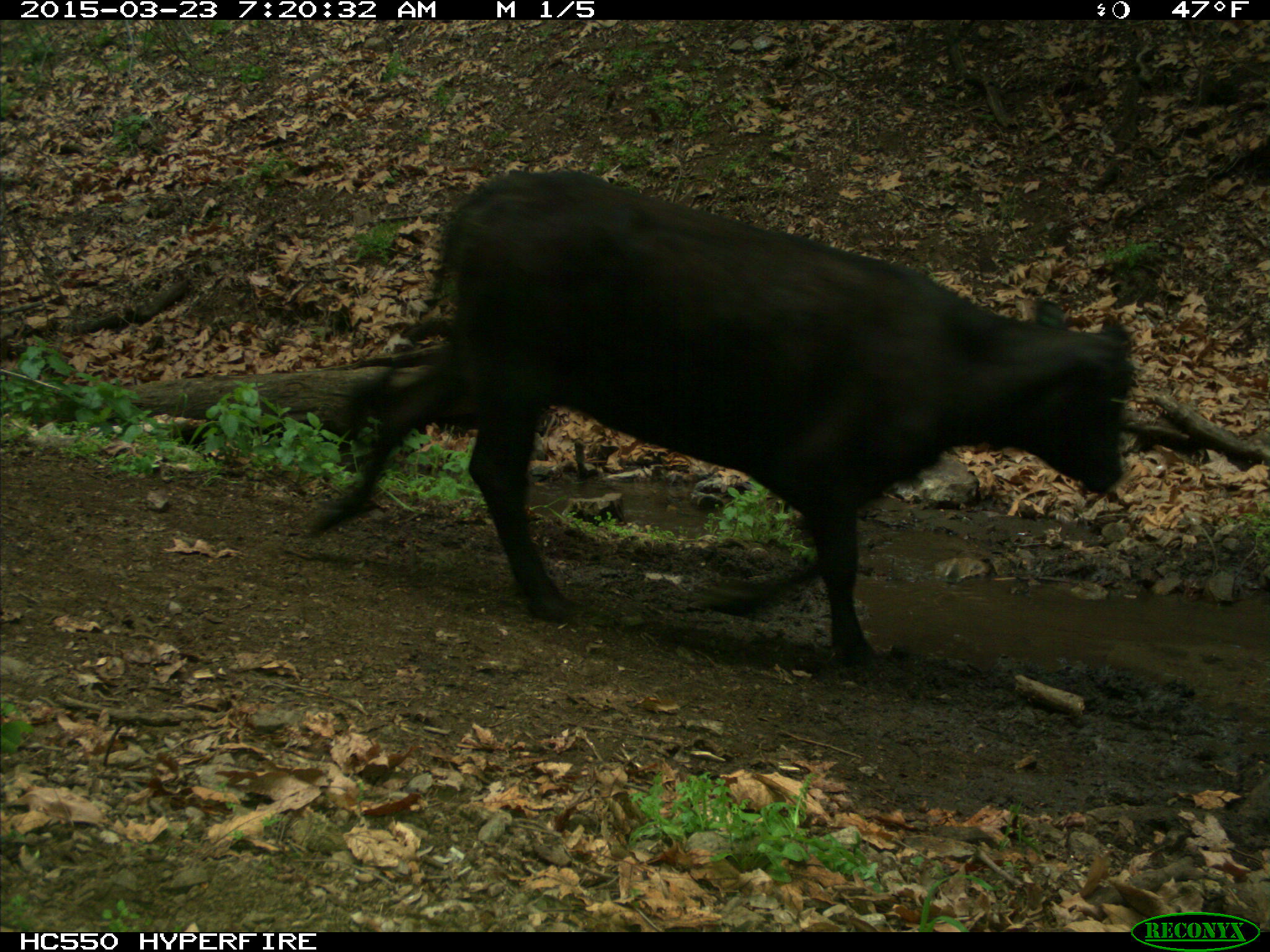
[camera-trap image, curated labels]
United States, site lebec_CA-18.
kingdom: Animalia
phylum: Chordata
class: Mammalia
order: Artiodactyla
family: Bovidae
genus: Bos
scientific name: Bos taurus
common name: domestic cow